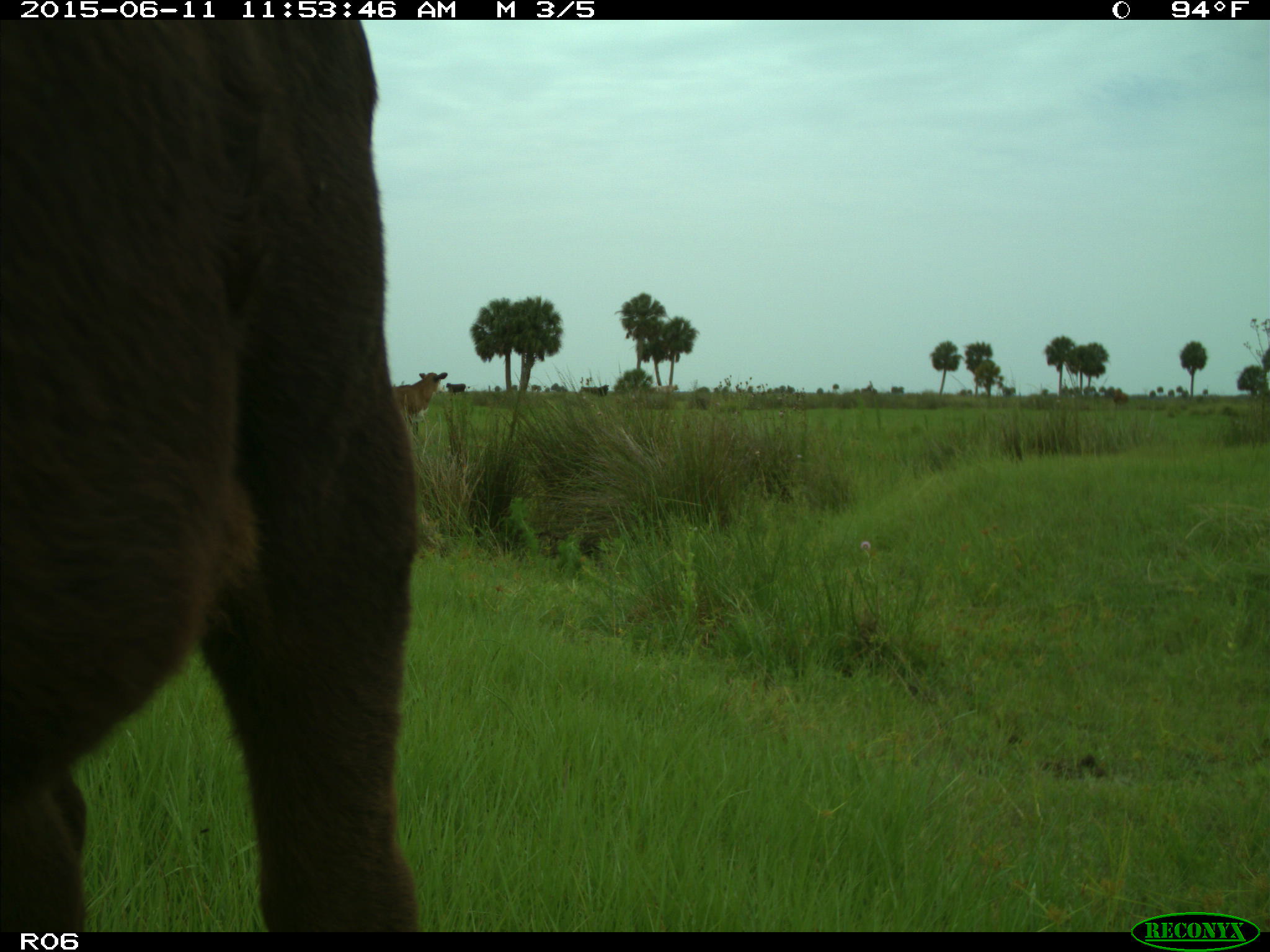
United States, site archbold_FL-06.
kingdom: Animalia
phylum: Chordata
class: Mammalia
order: Artiodactyla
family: Bovidae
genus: Bos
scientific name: Bos taurus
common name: domestic cow